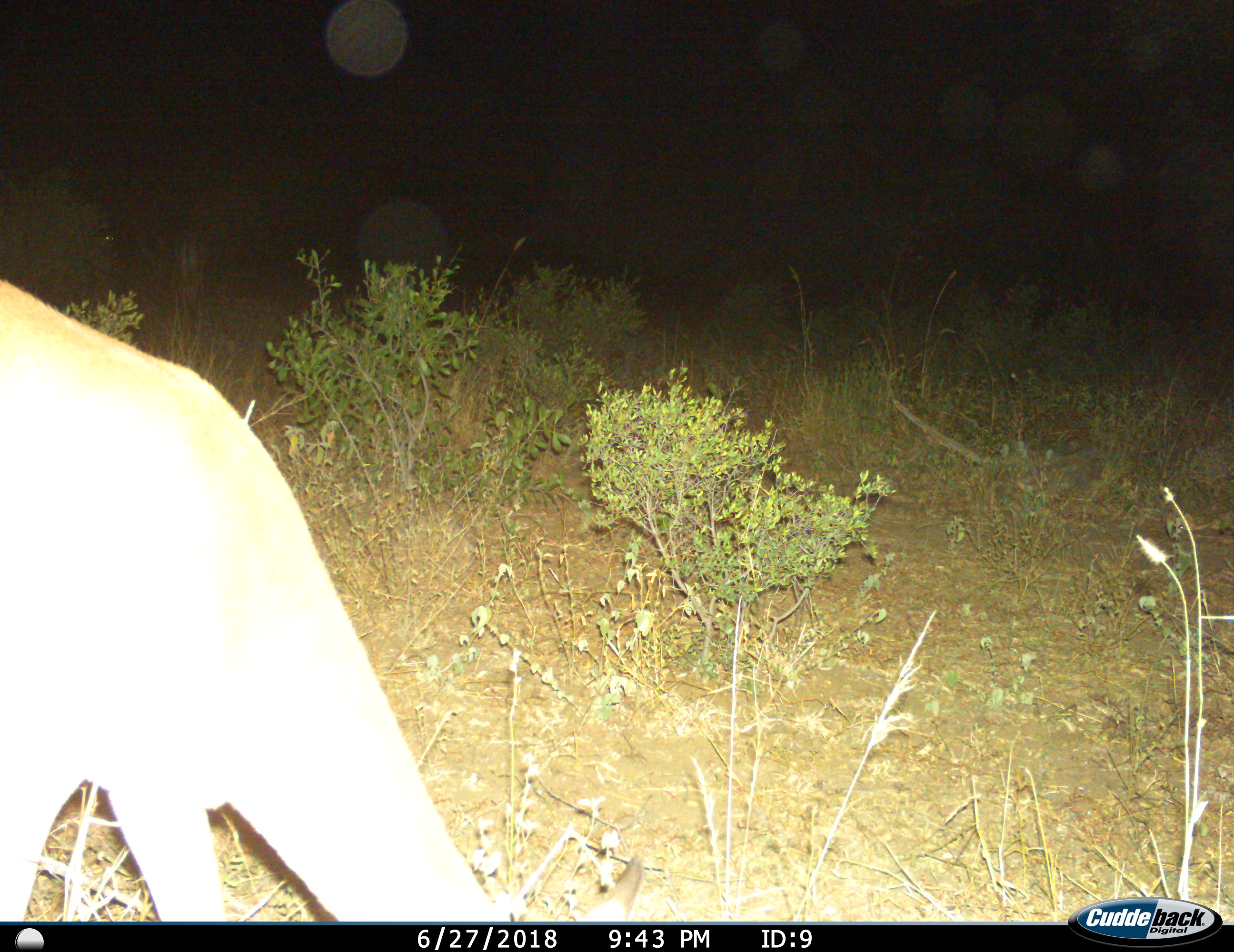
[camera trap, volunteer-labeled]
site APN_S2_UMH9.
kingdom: Animalia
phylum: Chordata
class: Mammalia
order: Artiodactyla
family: Bovidae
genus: Aepyceros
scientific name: Aepyceros melampus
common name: impala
Impala (Aepyceros melampus), count 1. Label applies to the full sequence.